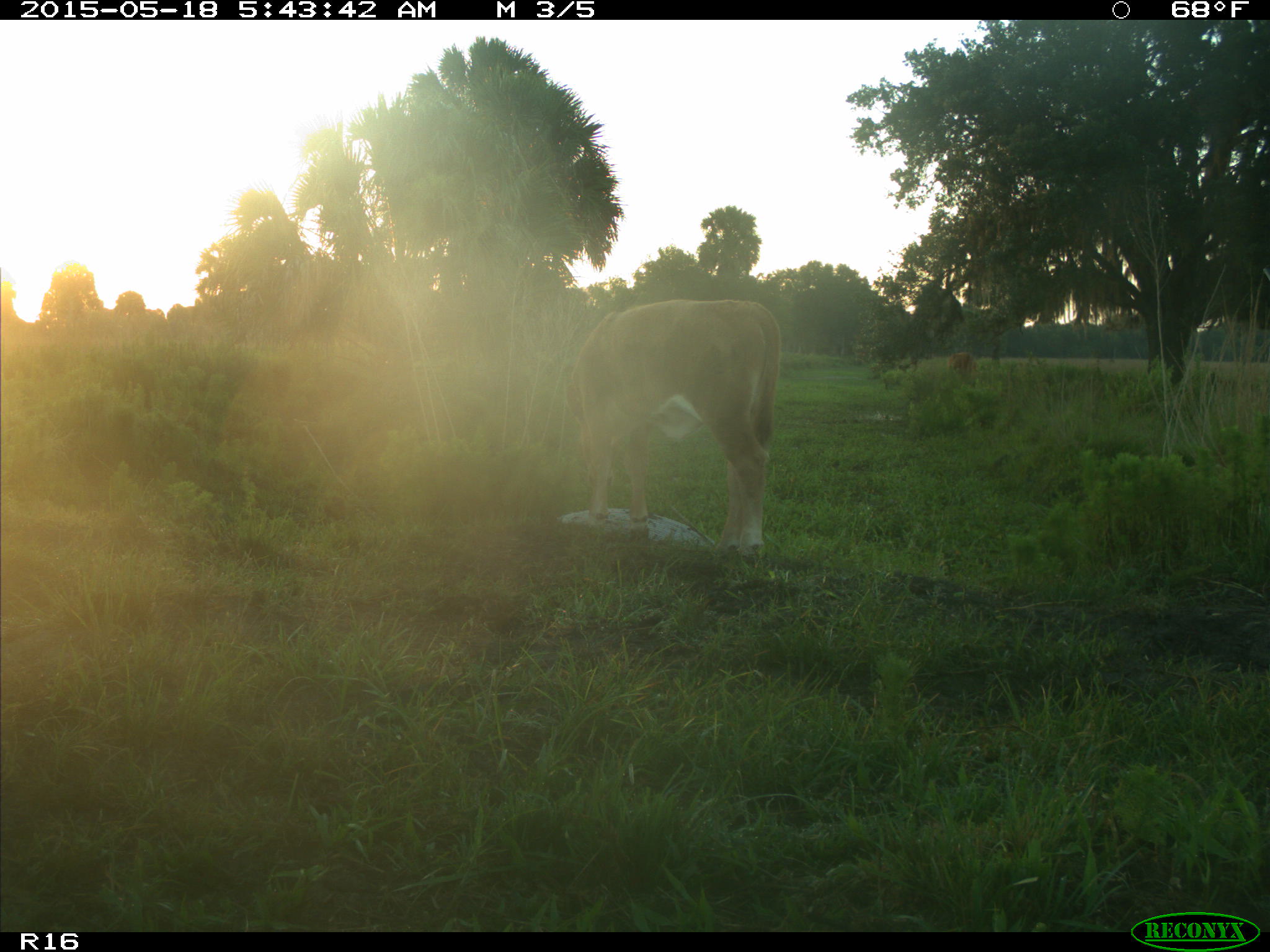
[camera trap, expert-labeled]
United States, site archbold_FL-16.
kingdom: Animalia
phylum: Chordata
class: Mammalia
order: Artiodactyla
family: Bovidae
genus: Bos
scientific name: Bos taurus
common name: domestic cow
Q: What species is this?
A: Bos taurus (domestic cow).